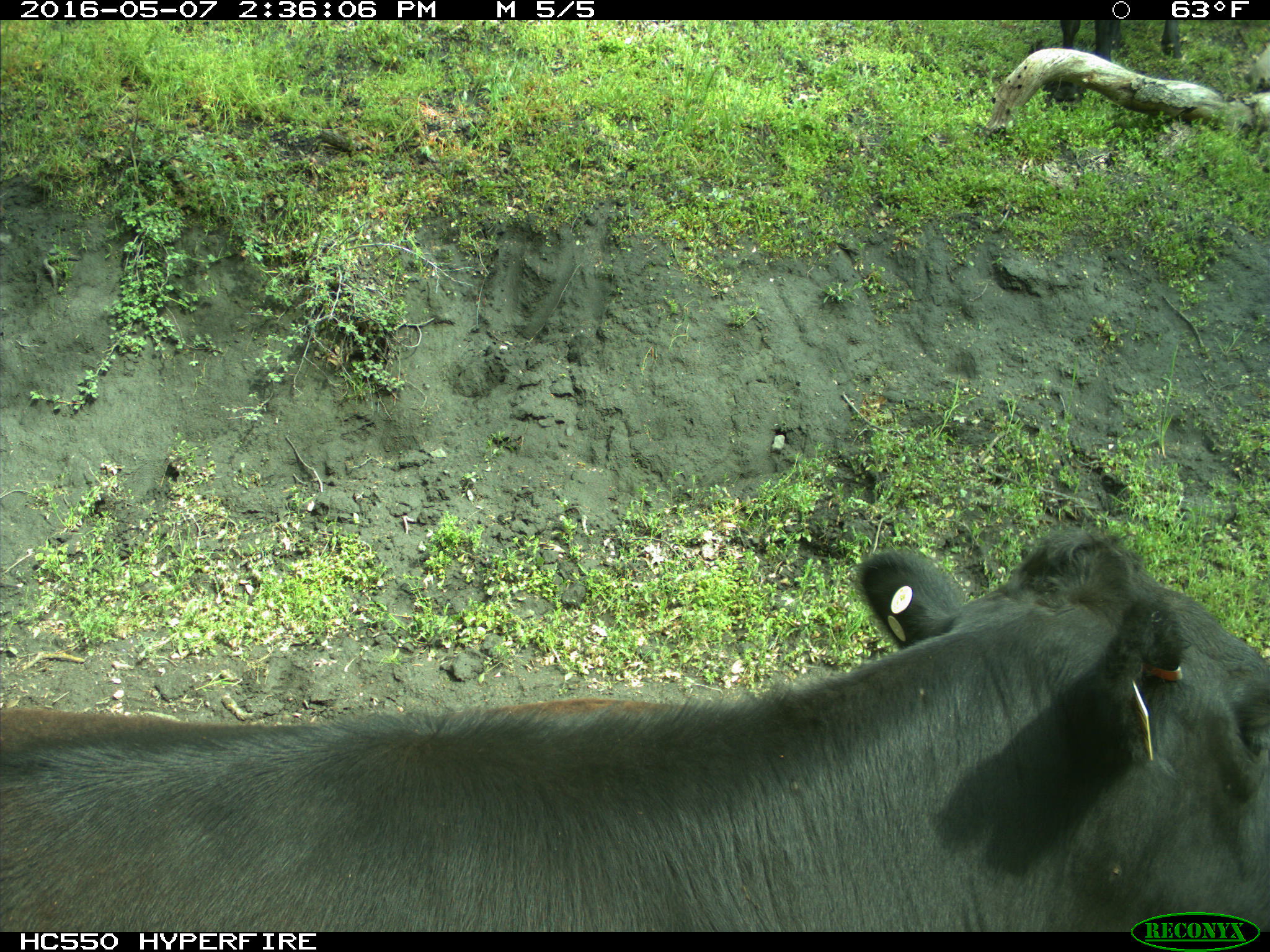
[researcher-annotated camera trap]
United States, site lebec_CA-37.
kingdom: Animalia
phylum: Chordata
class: Mammalia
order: Artiodactyla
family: Bovidae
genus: Bos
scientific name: Bos taurus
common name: domestic cow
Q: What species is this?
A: Bos taurus (domestic cow).